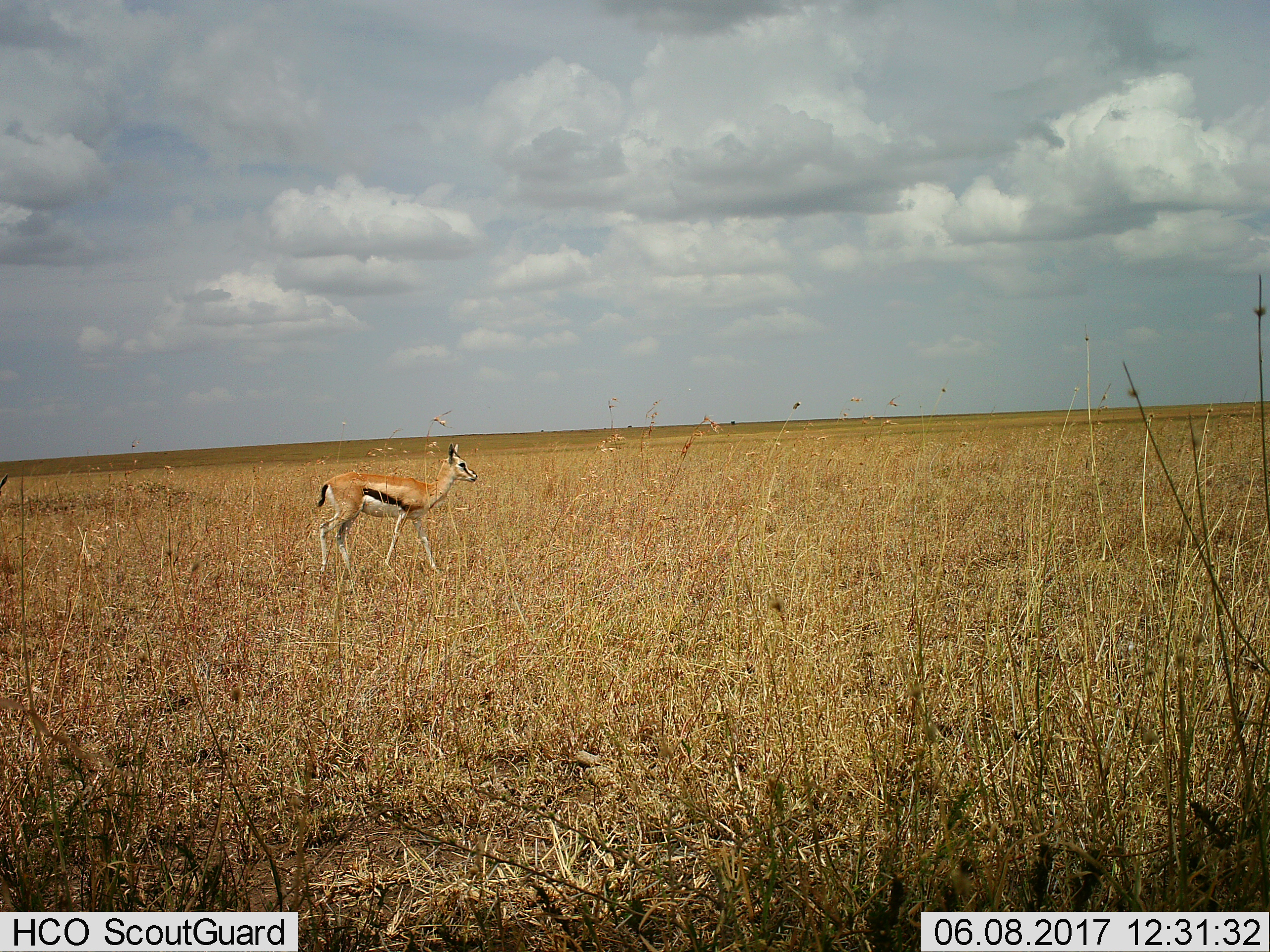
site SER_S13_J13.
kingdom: Animalia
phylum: Chordata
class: Mammalia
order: Artiodactyla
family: Bovidae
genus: Eudorcas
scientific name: Eudorcas thomsonii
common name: thomson's gazelle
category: gazellethomsons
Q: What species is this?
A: Gazellethomsons (thomson's gazelle) (Eudorcas thomsonii).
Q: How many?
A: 1.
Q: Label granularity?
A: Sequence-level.